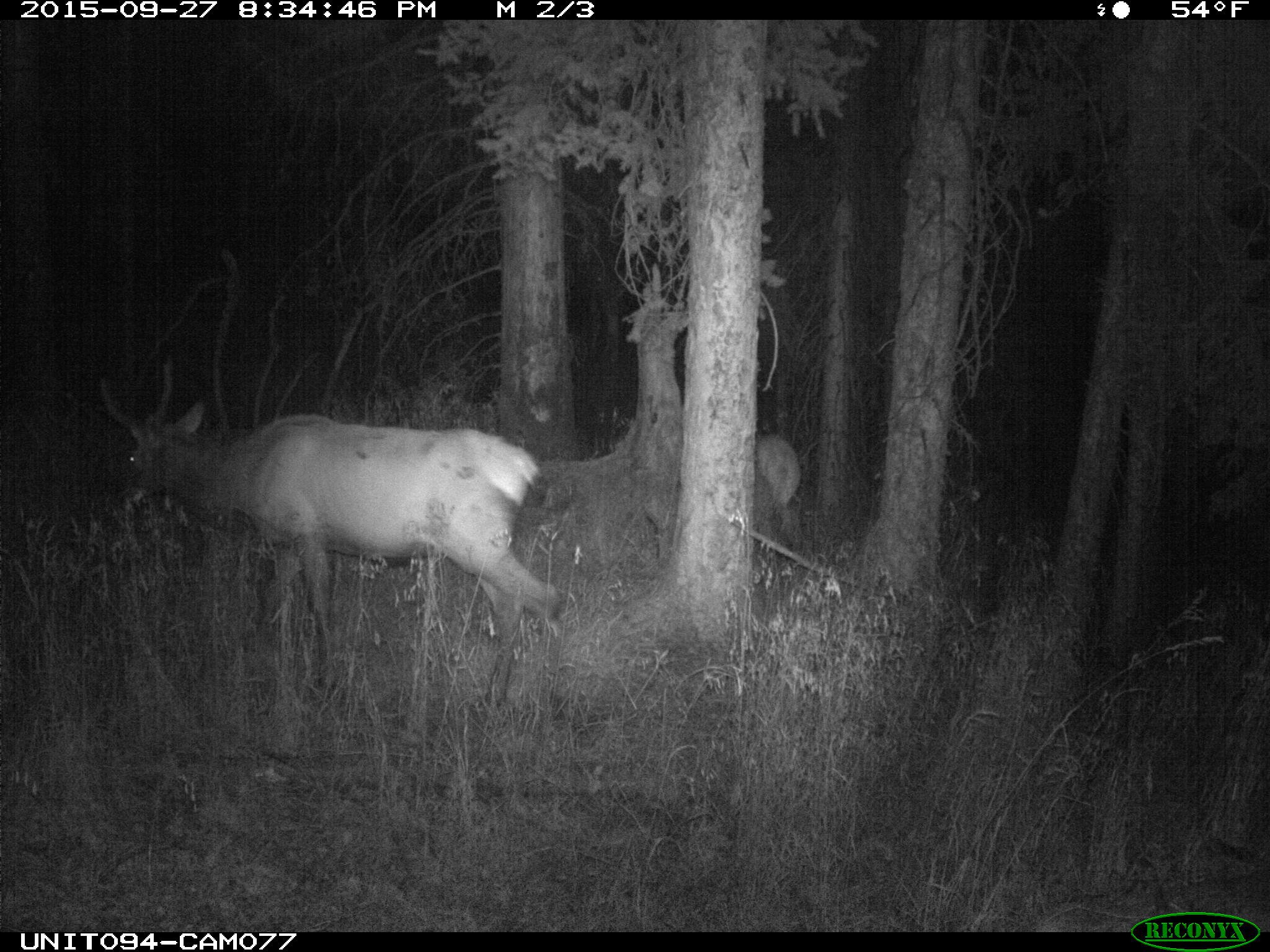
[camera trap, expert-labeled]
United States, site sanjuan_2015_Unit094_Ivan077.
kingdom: Animalia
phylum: Chordata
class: Mammalia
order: Artiodactyla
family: Cervidae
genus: Cervus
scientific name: Cervus elaphus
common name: red deer